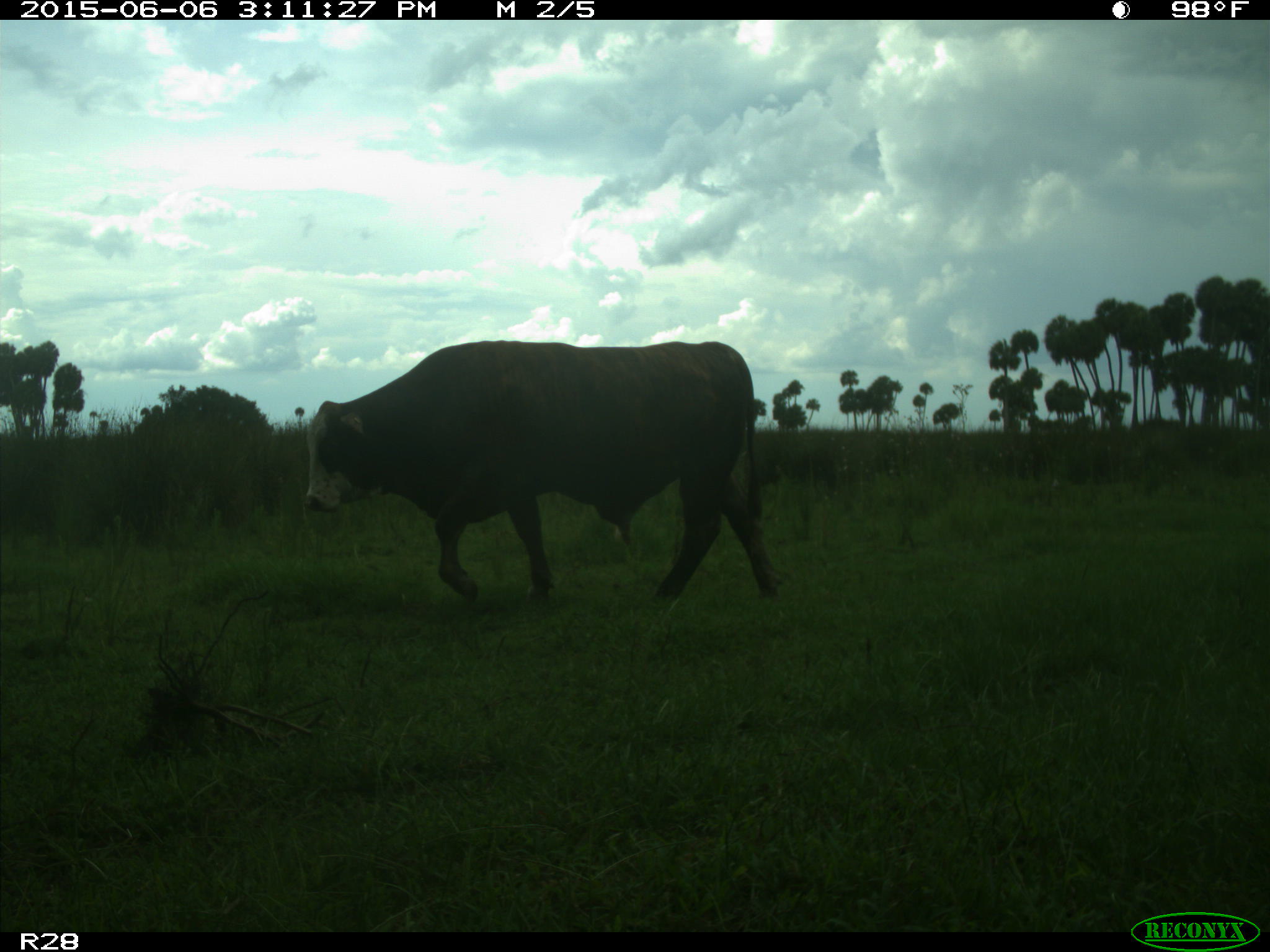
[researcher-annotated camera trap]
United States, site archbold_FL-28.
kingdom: Animalia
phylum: Chordata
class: Mammalia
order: Artiodactyla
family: Bovidae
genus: Bos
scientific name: Bos taurus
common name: domestic cow